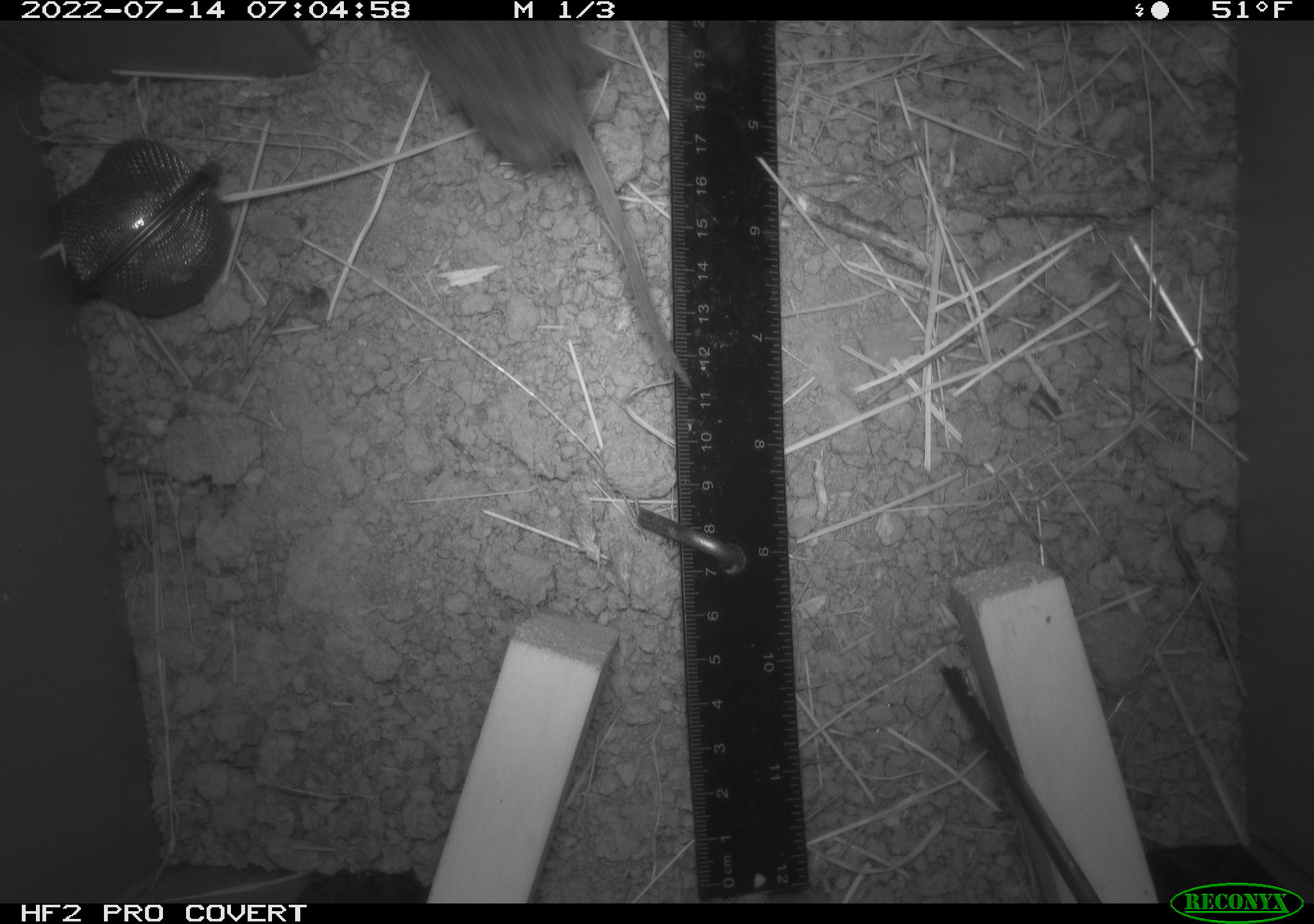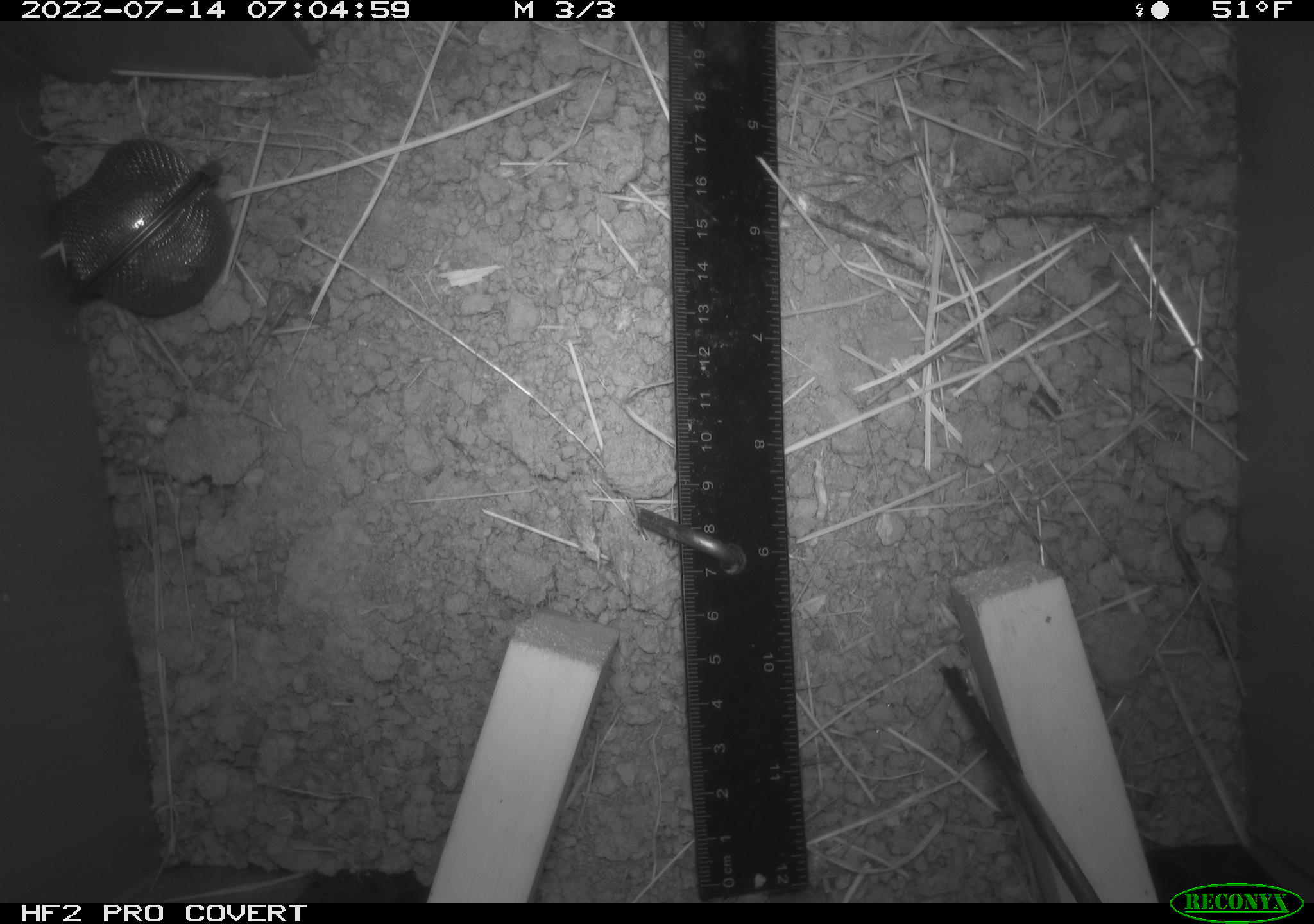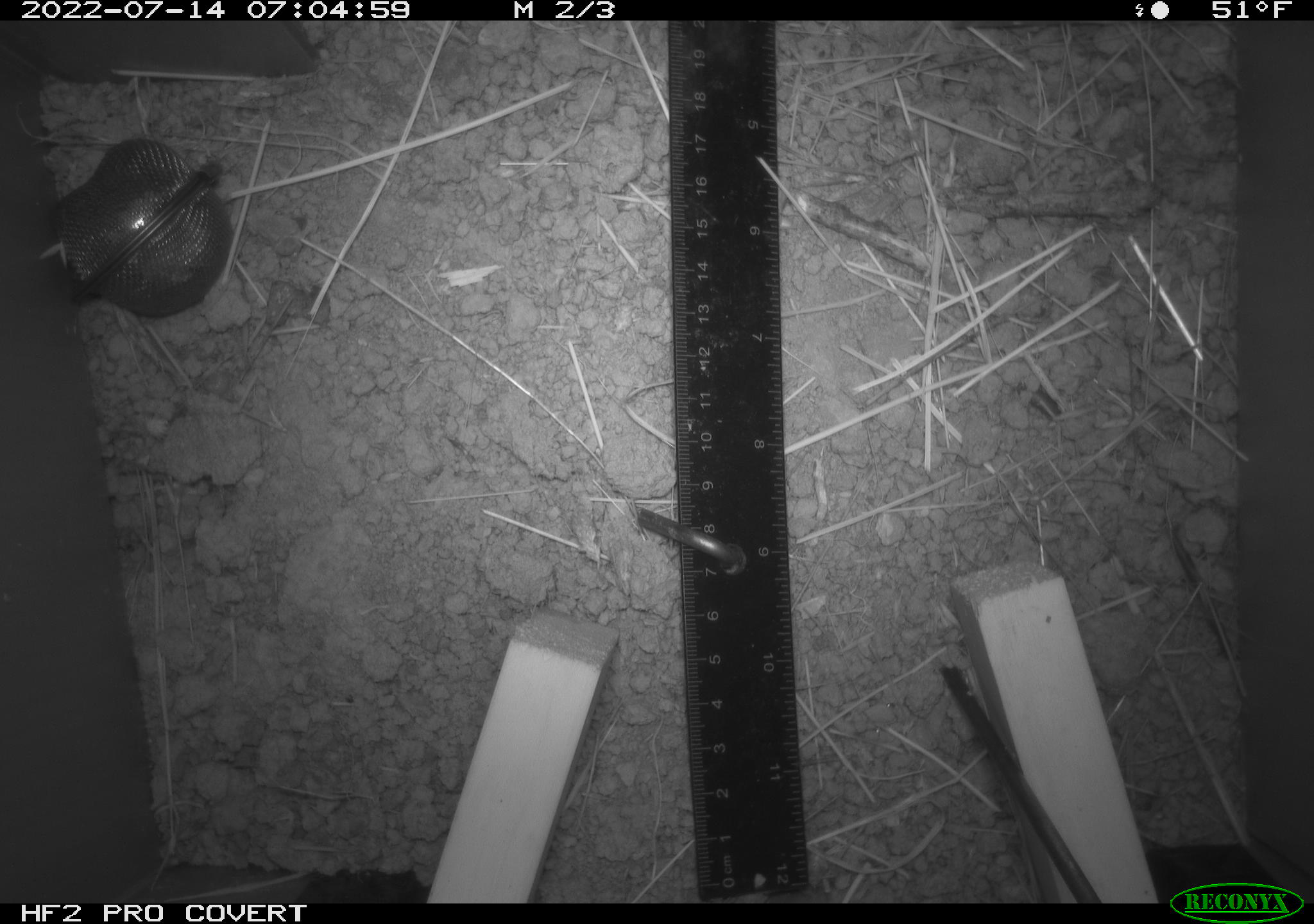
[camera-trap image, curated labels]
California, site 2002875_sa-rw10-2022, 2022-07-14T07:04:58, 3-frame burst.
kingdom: Animalia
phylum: Chordata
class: Mammalia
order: Rodentia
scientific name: Rodentia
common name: mouse species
Mouse species (Rodentia).